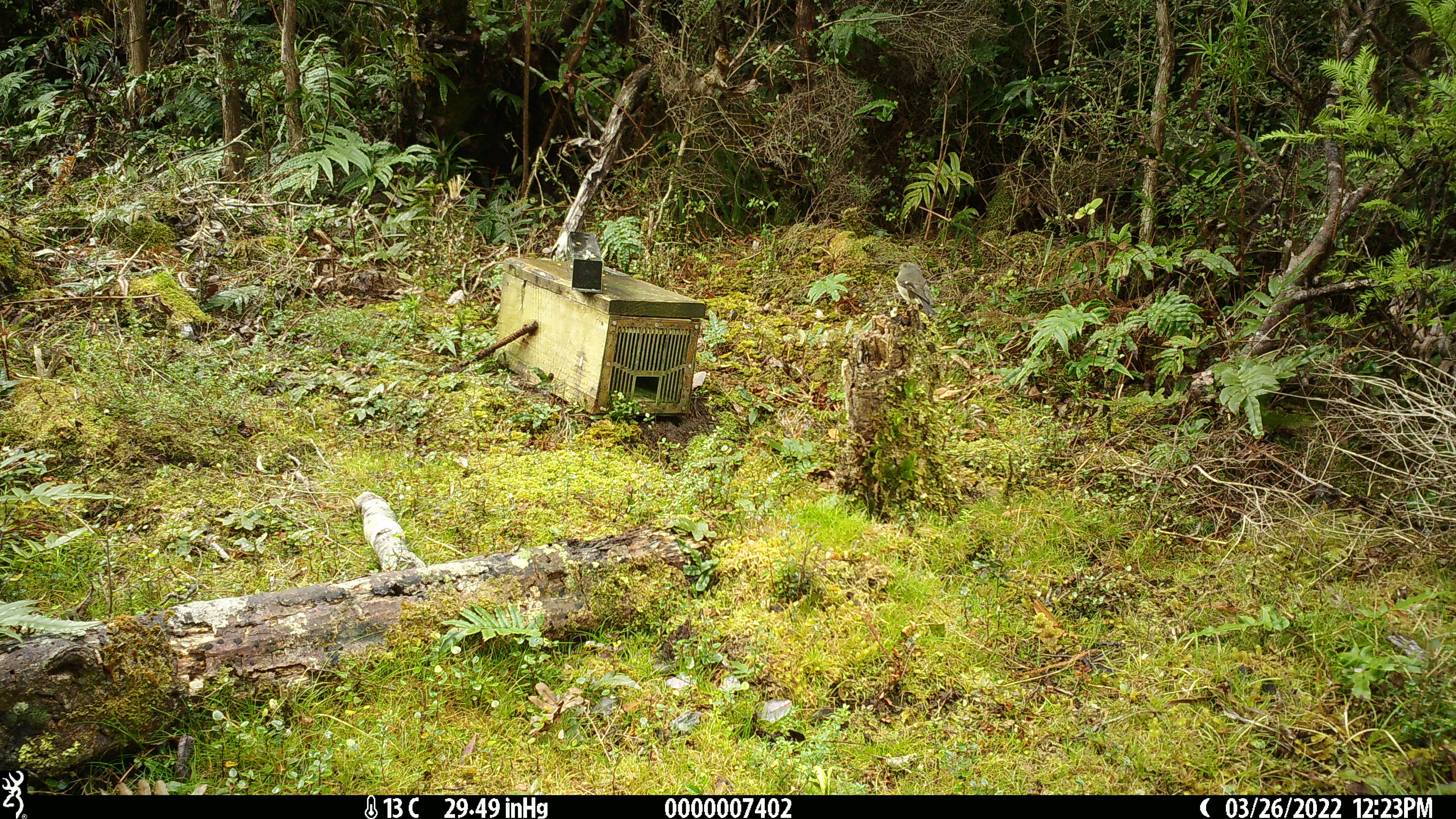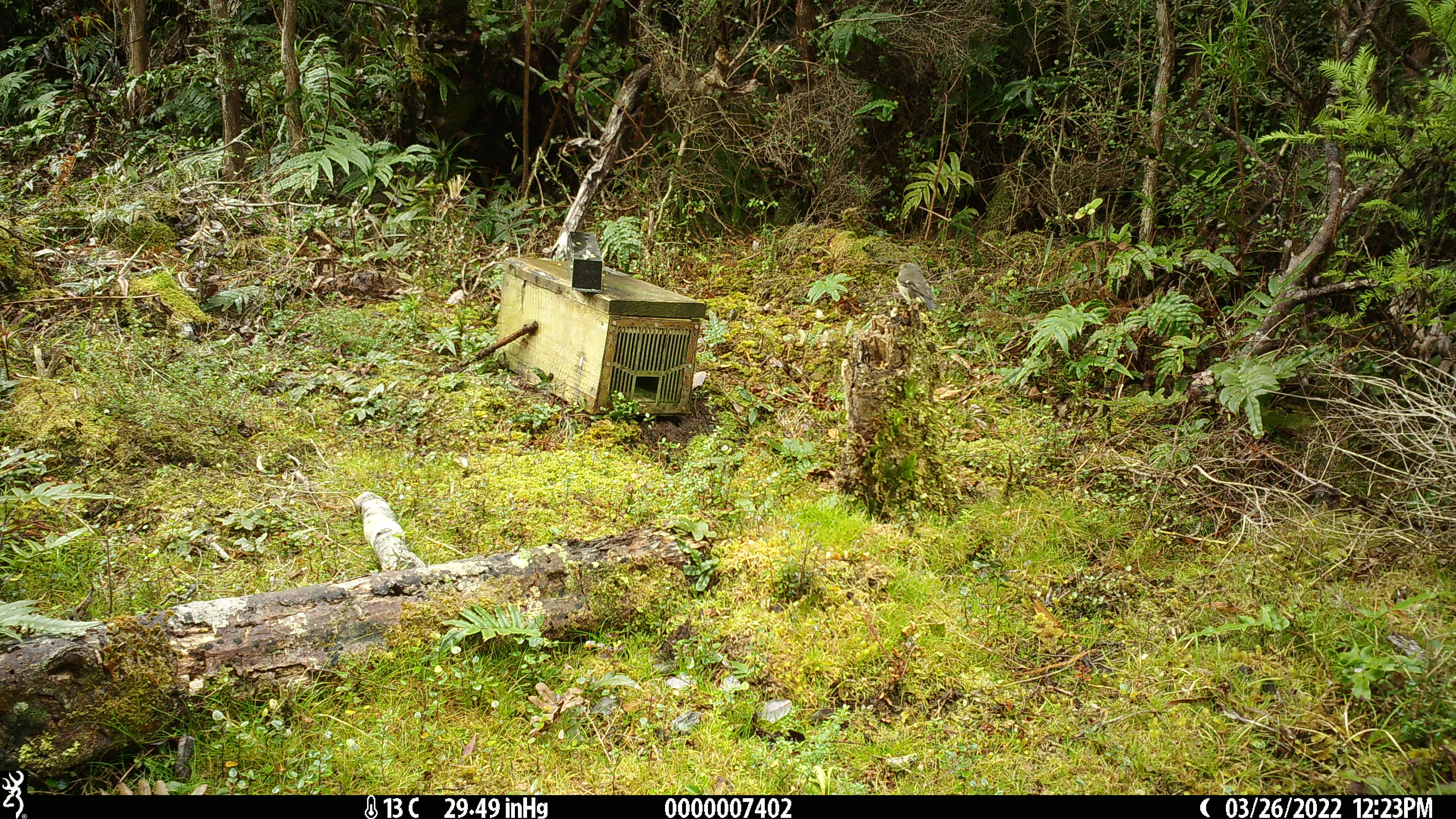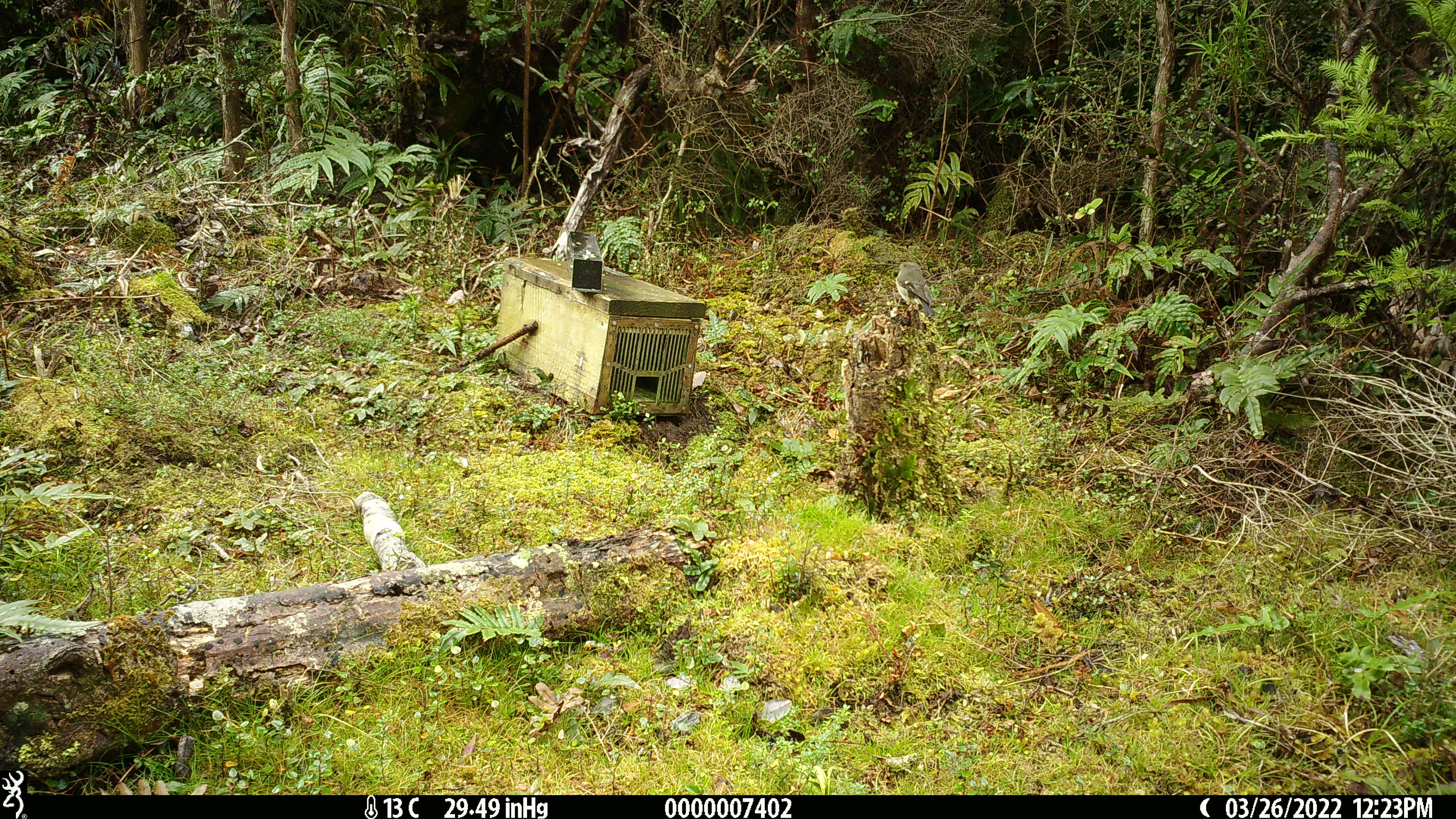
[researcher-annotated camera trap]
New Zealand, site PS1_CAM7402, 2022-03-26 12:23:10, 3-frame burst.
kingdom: Animalia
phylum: Chordata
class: Aves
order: Passeriformes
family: Petroicidae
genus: Petroica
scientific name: Petroica macrocephala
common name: tomtit